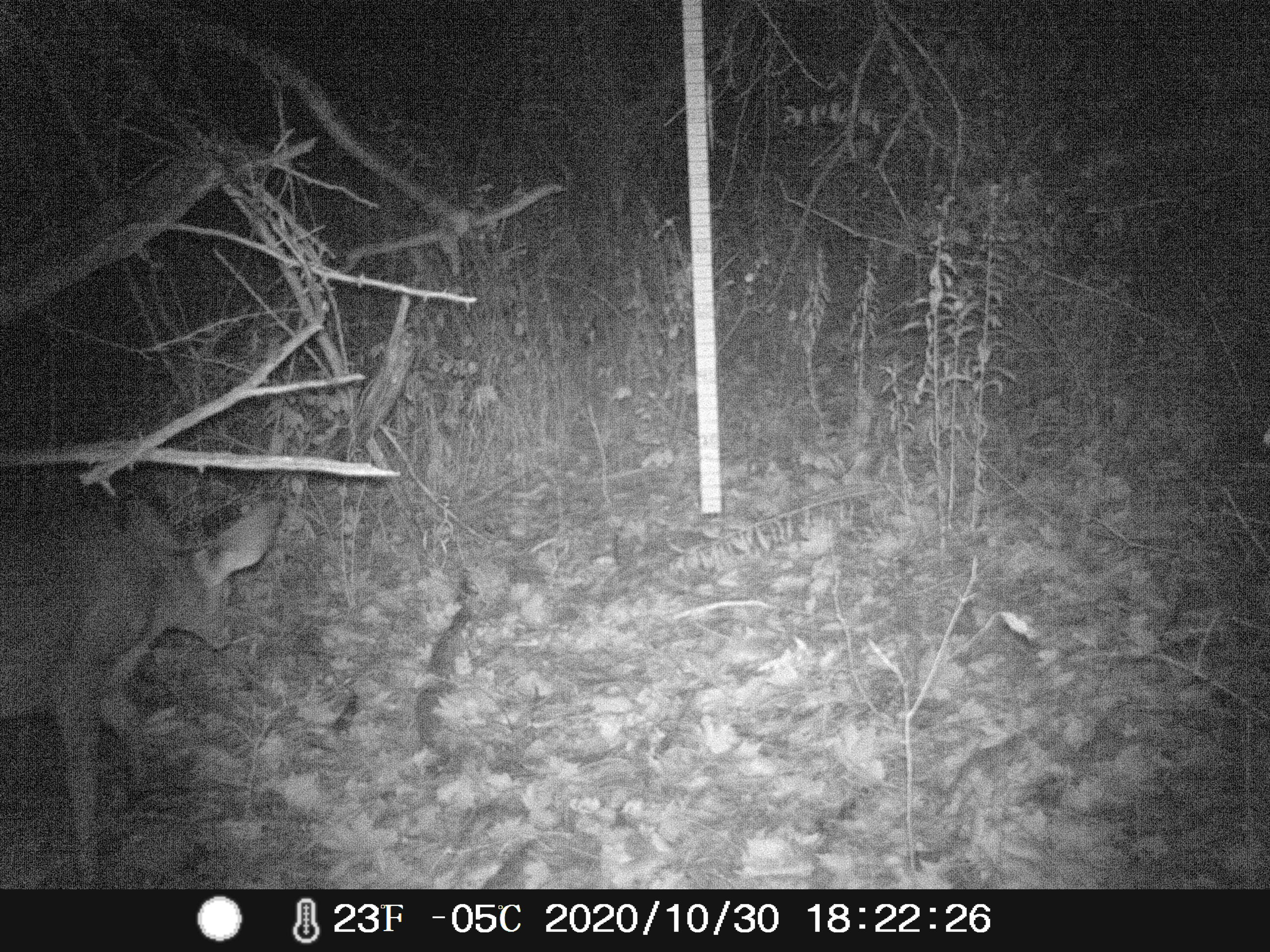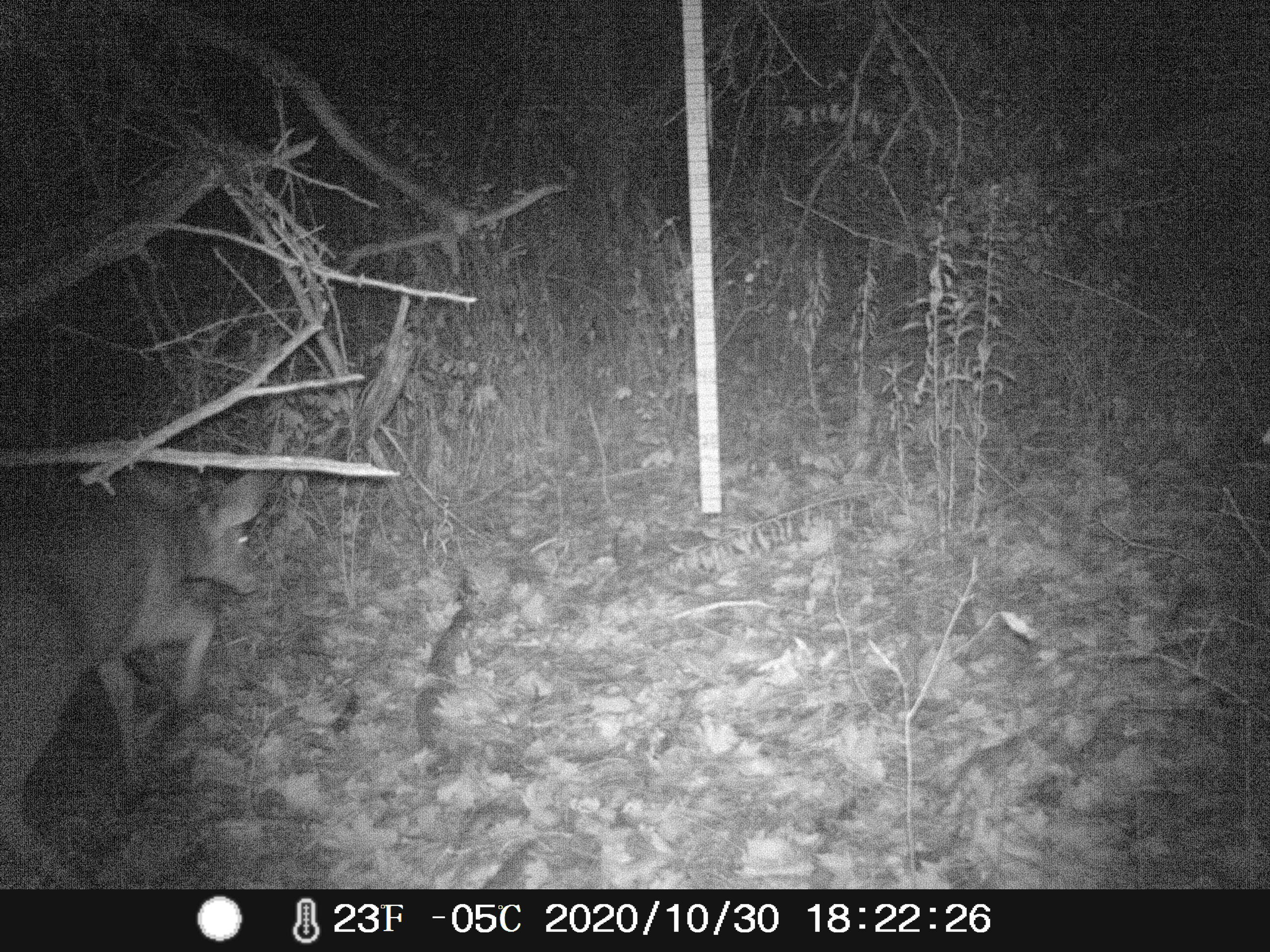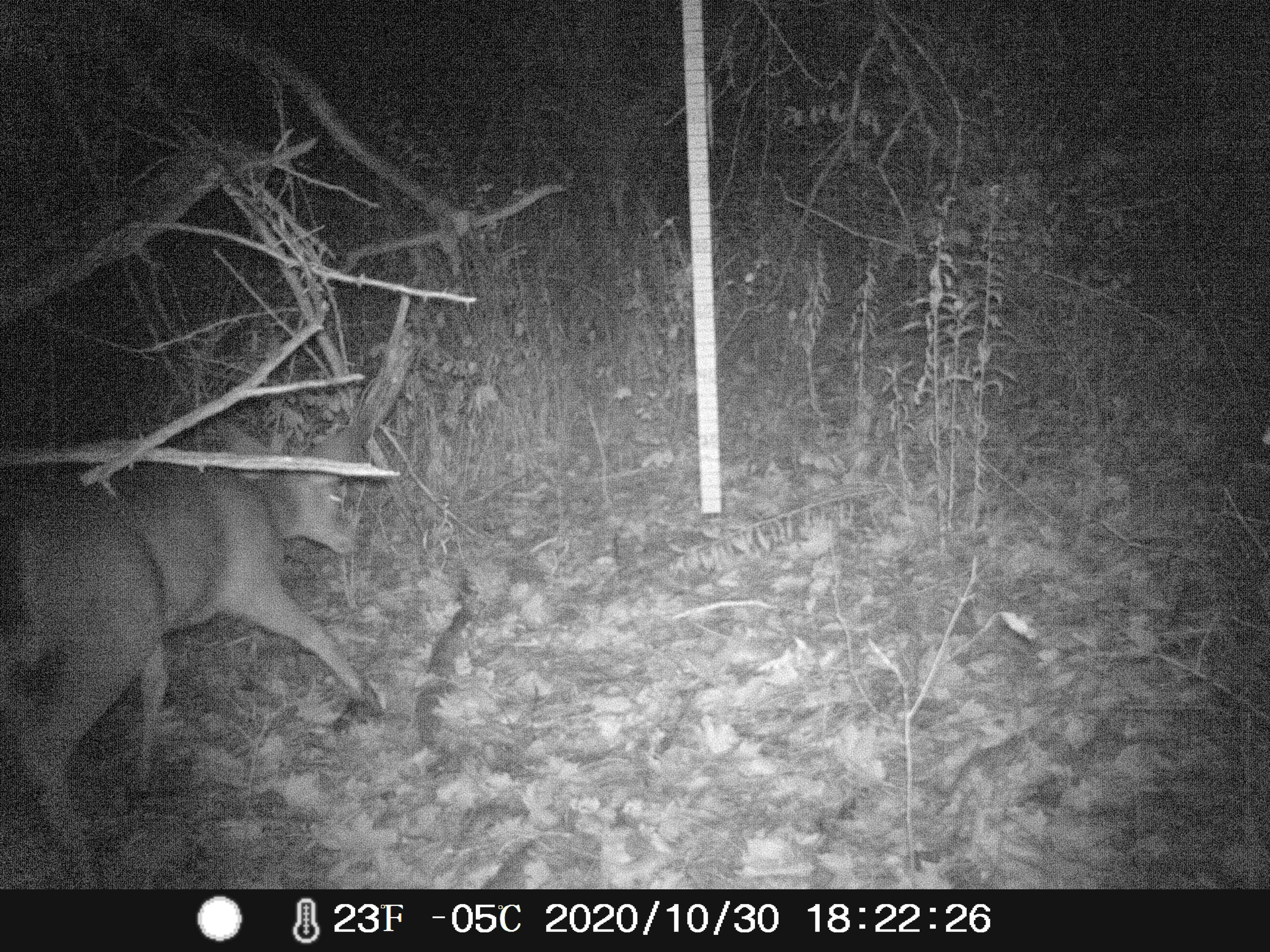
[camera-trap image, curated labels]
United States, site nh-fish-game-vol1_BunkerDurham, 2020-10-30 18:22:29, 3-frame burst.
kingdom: Animalia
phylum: Chordata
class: Mammalia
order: Artiodactyla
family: Cervidae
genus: Odocoileus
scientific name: Odocoileus virginianus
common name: white-tailed deer